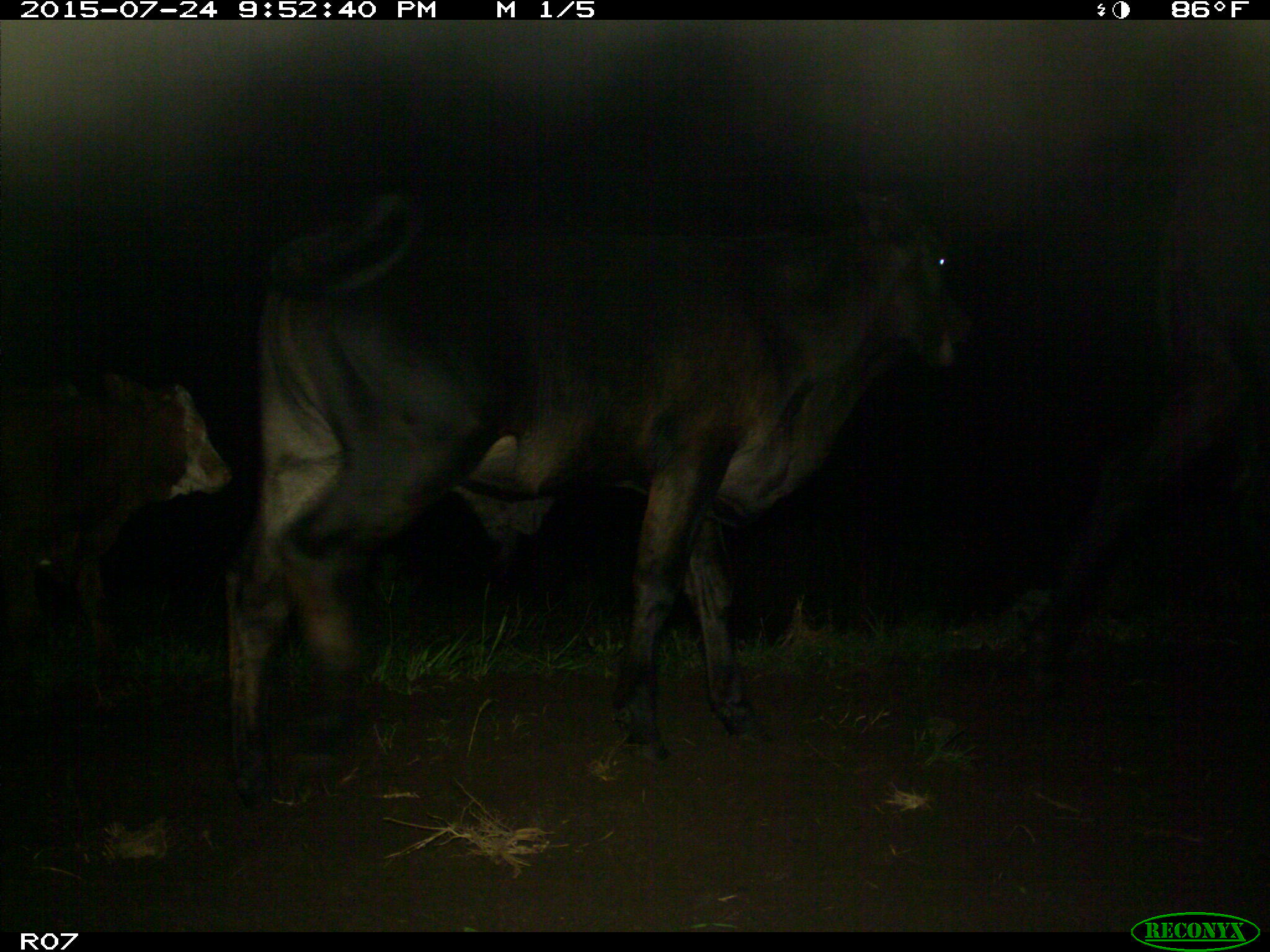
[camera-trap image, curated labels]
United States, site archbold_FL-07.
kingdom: Animalia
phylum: Chordata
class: Mammalia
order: Artiodactyla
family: Bovidae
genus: Bos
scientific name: Bos taurus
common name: domestic cow